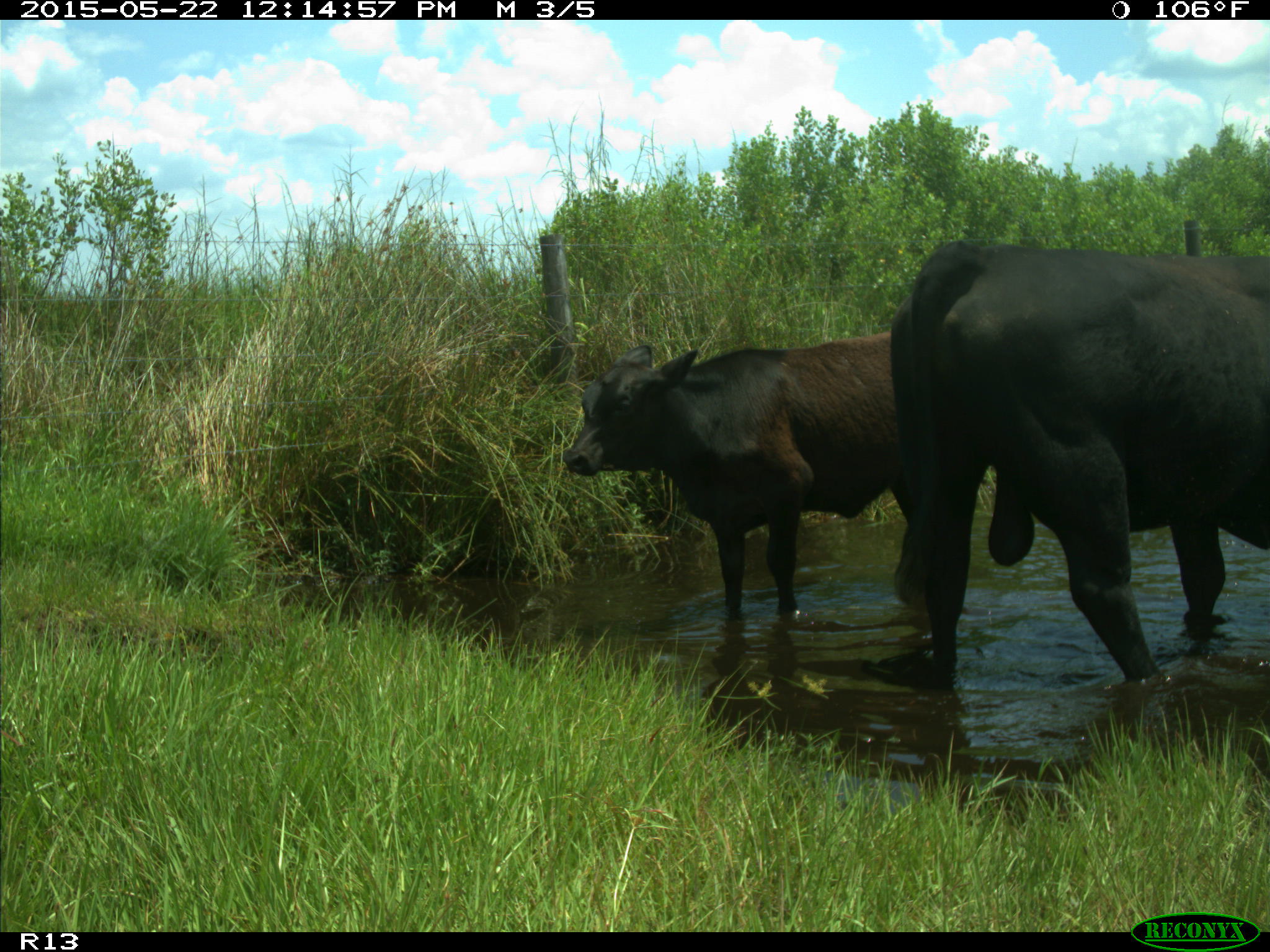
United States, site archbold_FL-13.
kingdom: Animalia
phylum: Chordata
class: Mammalia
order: Artiodactyla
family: Bovidae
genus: Bos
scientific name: Bos taurus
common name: domestic cow